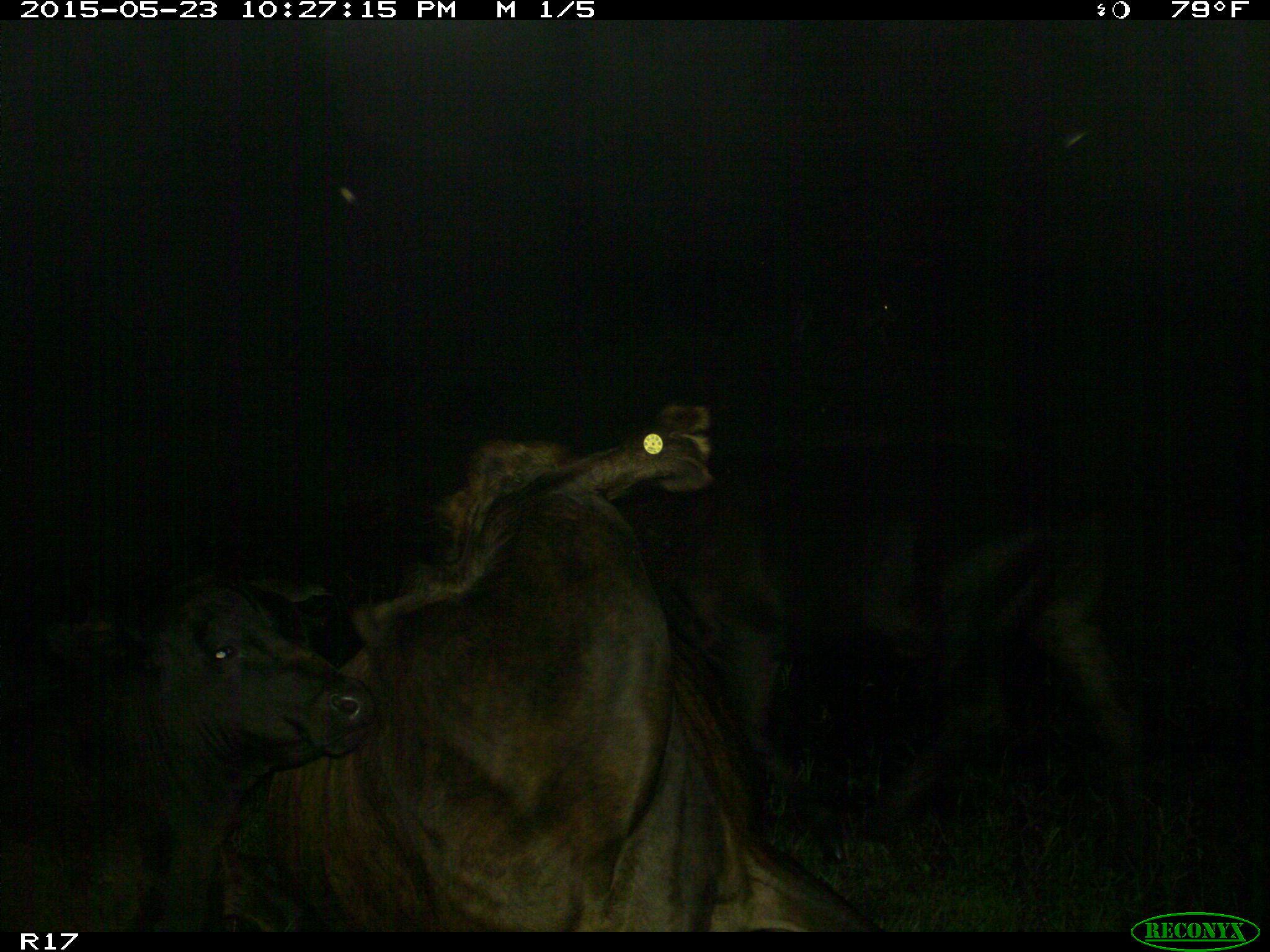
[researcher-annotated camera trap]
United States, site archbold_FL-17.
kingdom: Animalia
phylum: Chordata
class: Mammalia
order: Artiodactyla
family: Bovidae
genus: Bos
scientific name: Bos taurus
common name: domestic cow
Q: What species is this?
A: Bos taurus (domestic cow).